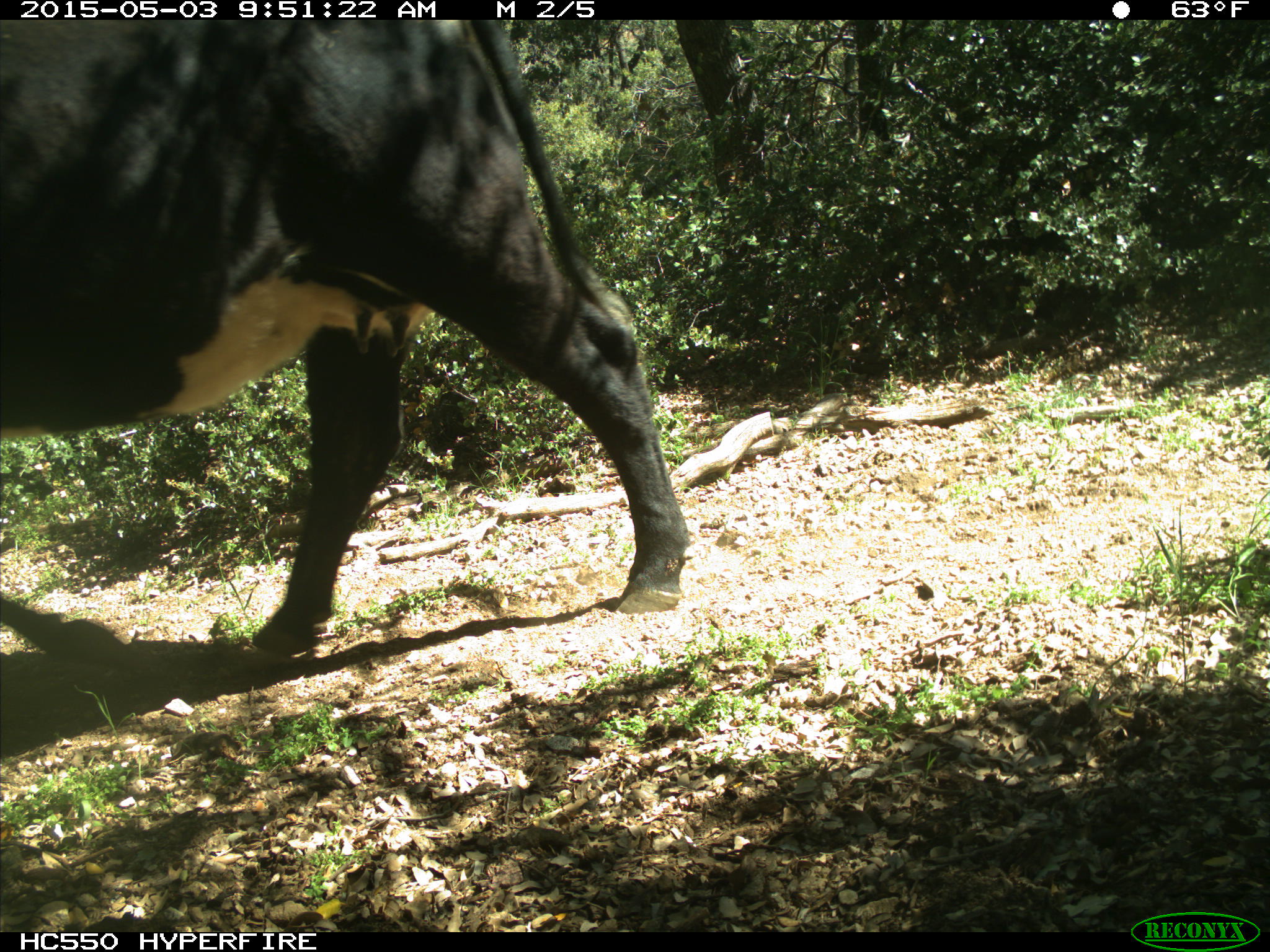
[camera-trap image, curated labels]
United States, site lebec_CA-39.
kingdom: Animalia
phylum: Chordata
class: Mammalia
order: Artiodactyla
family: Bovidae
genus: Bos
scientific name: Bos taurus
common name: domestic cow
Bos taurus (domestic cow).